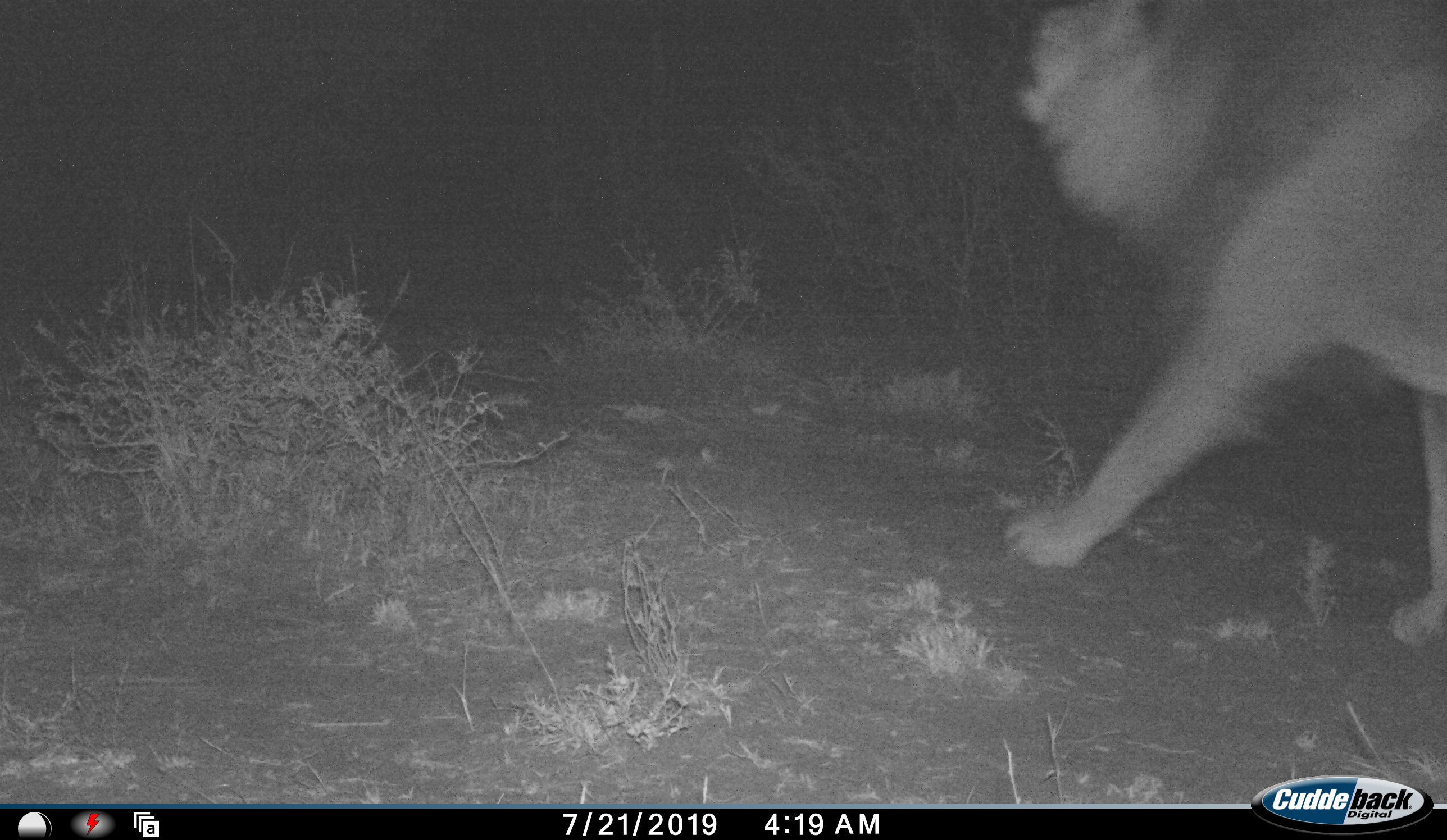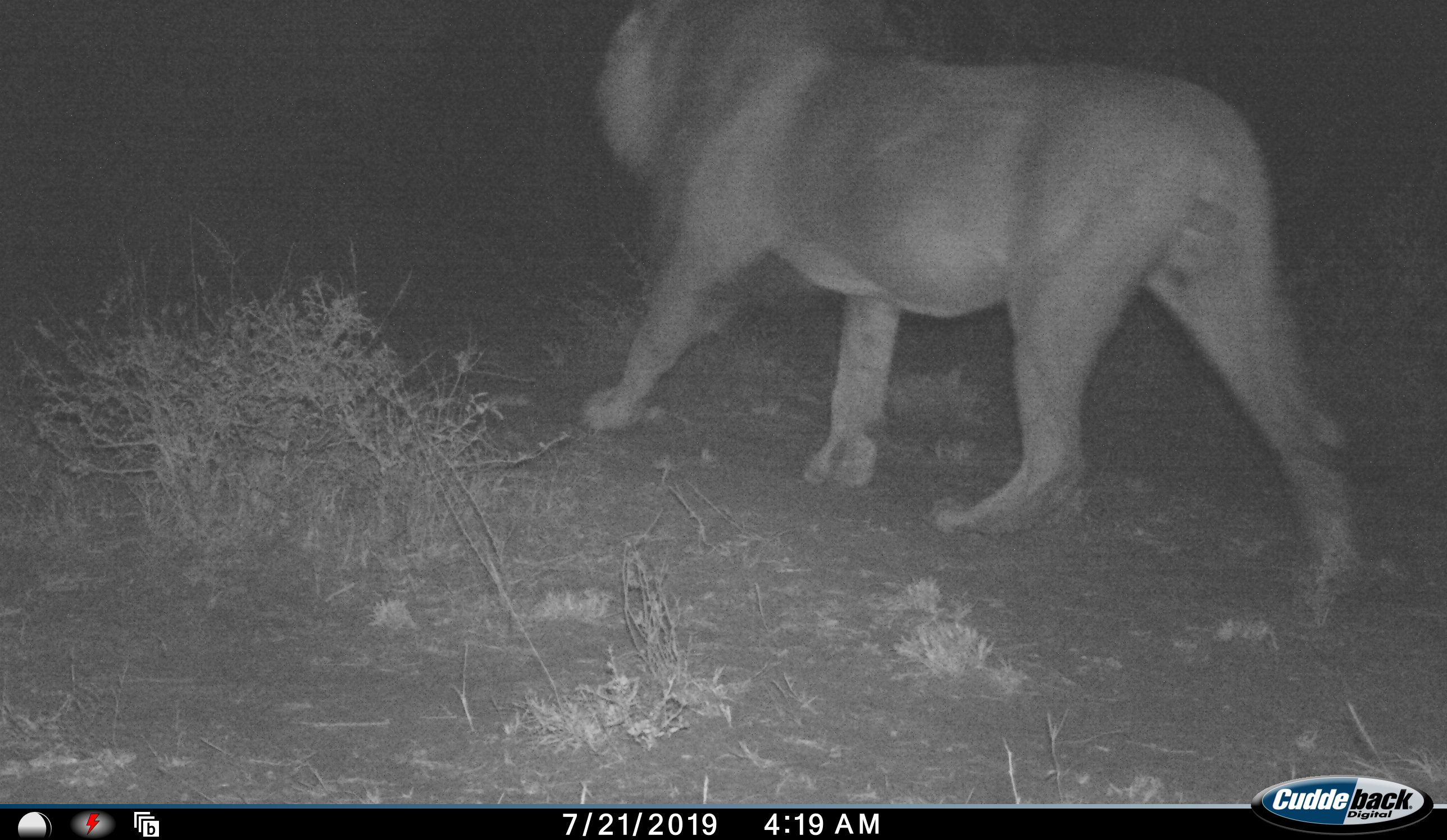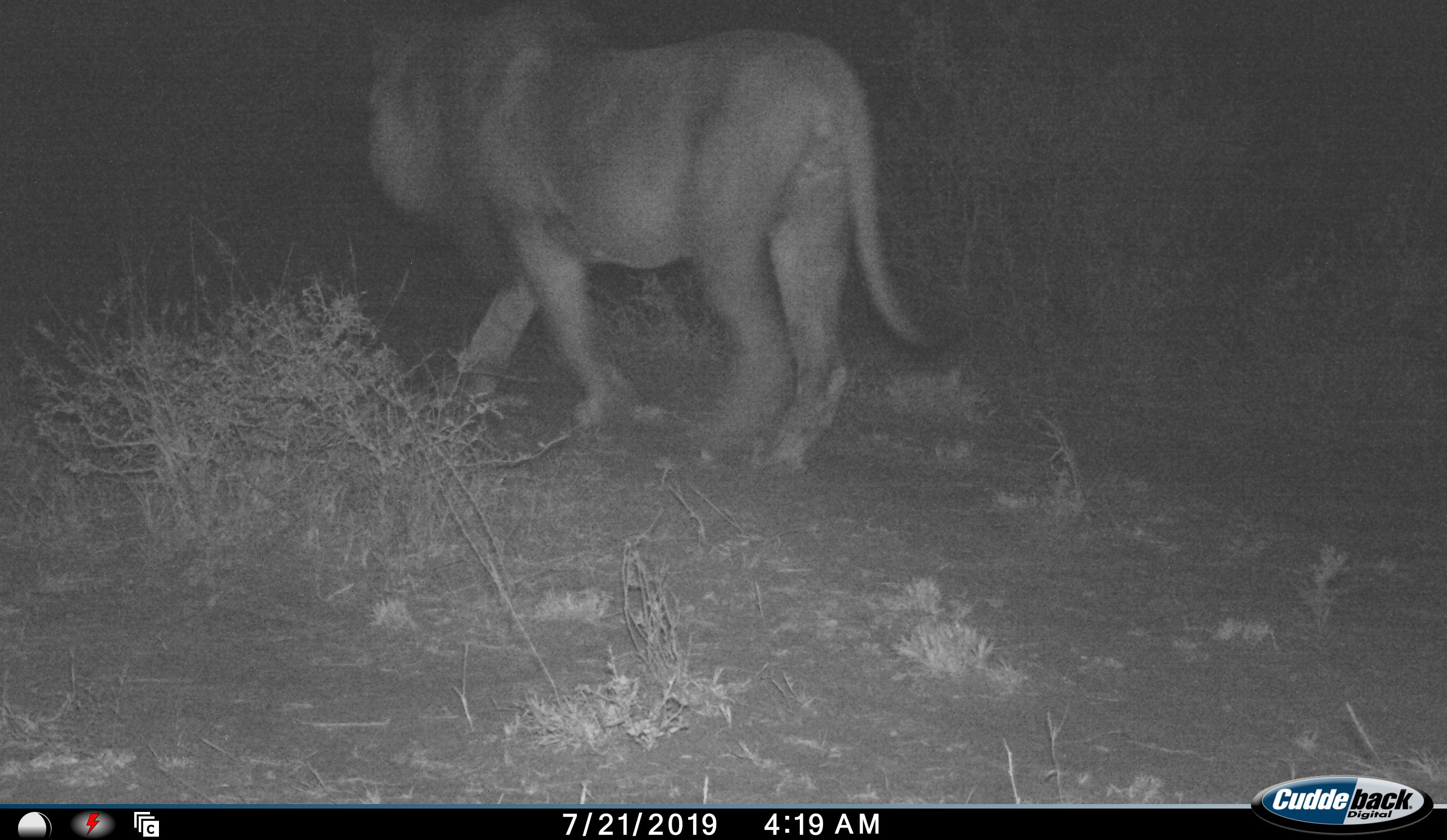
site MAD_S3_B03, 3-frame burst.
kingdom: Animalia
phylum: Chordata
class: Mammalia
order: Carnivora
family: Felidae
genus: Panthera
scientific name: Panthera leo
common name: lion male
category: lionmale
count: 1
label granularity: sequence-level